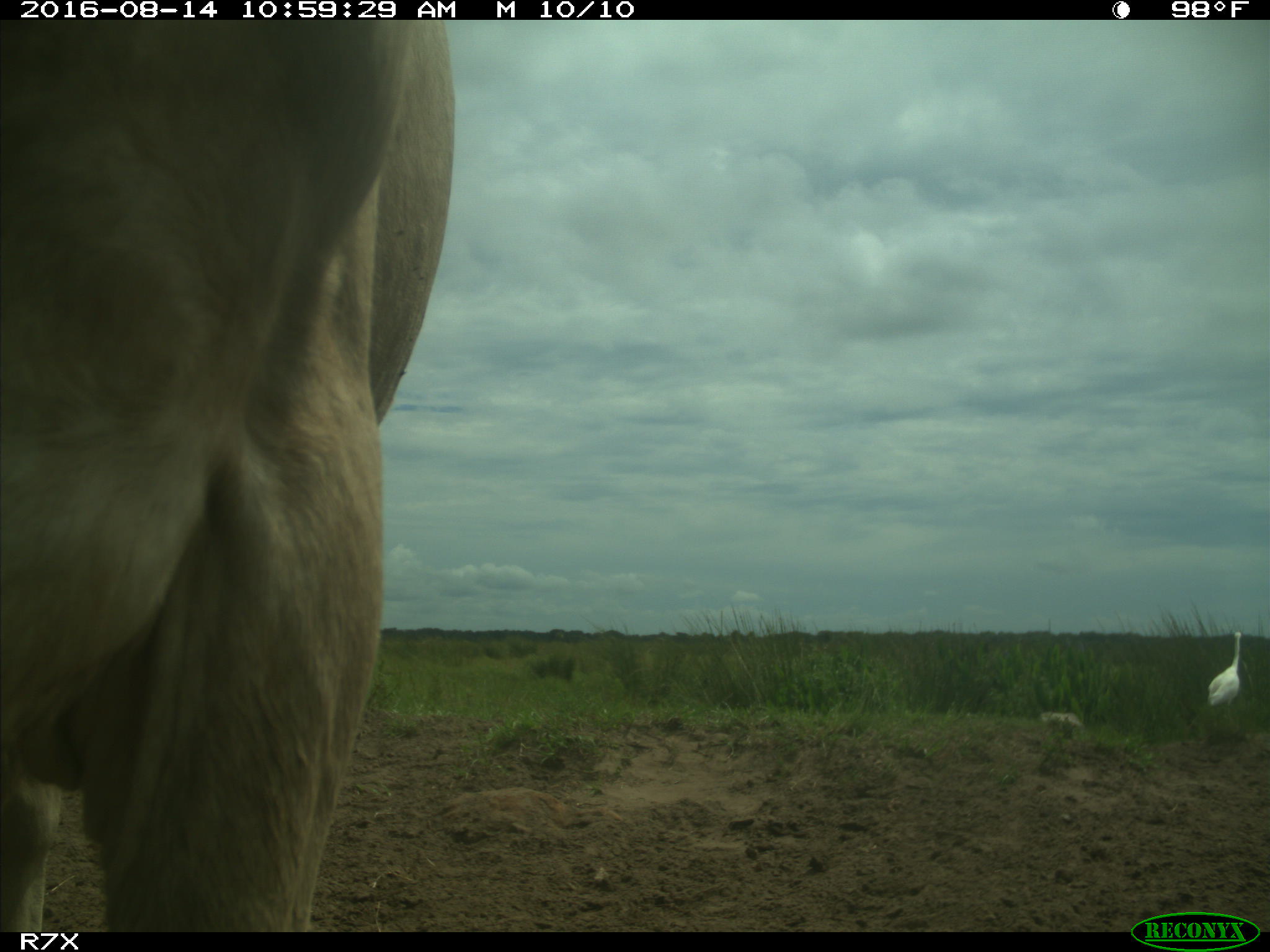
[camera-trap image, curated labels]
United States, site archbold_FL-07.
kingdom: Animalia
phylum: Chordata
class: Mammalia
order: Artiodactyla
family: Bovidae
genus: Bos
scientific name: Bos taurus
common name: domestic cow